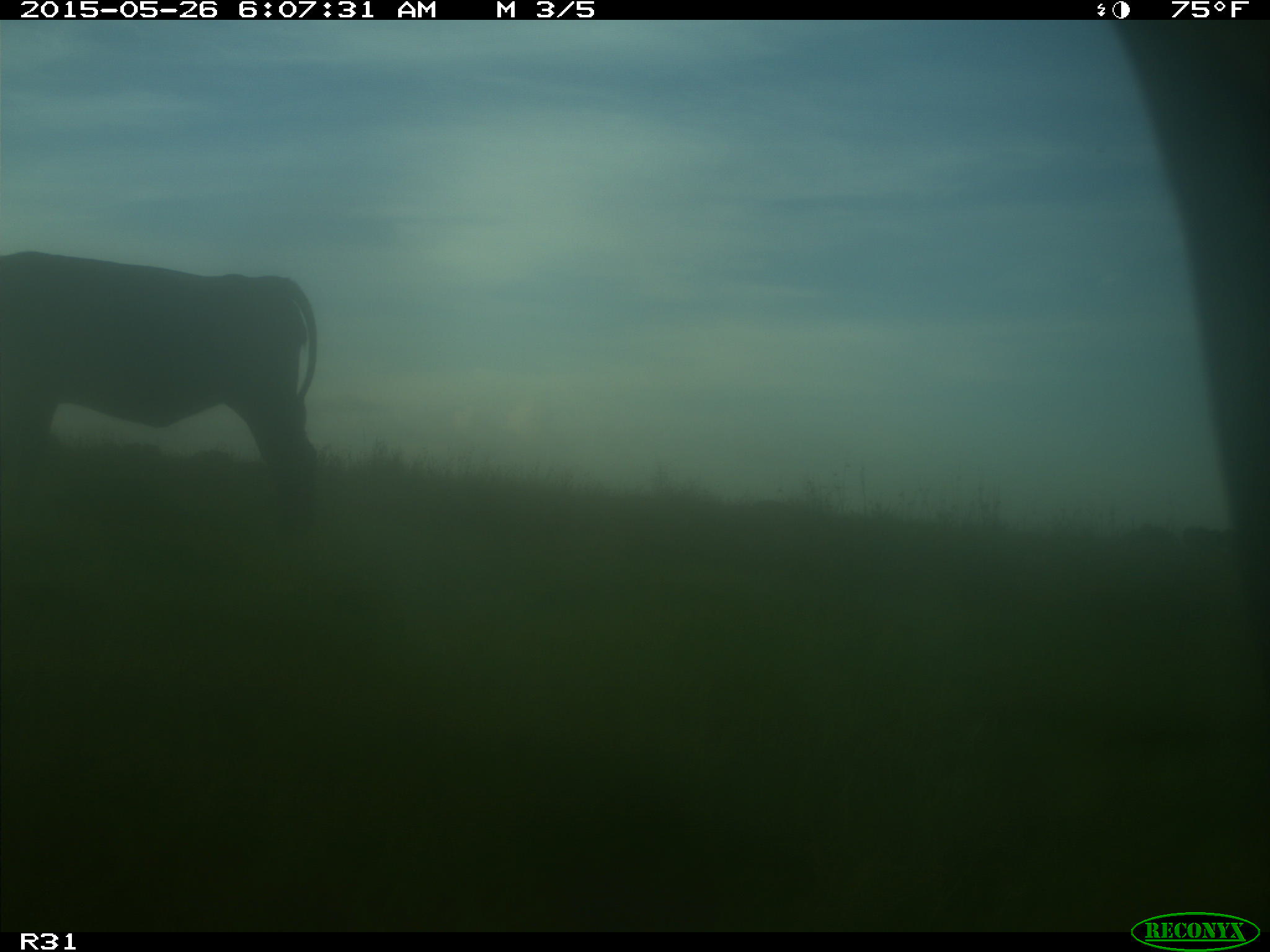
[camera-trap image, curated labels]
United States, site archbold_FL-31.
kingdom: Animalia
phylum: Chordata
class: Mammalia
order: Artiodactyla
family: Bovidae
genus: Bos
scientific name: Bos taurus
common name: domestic cow